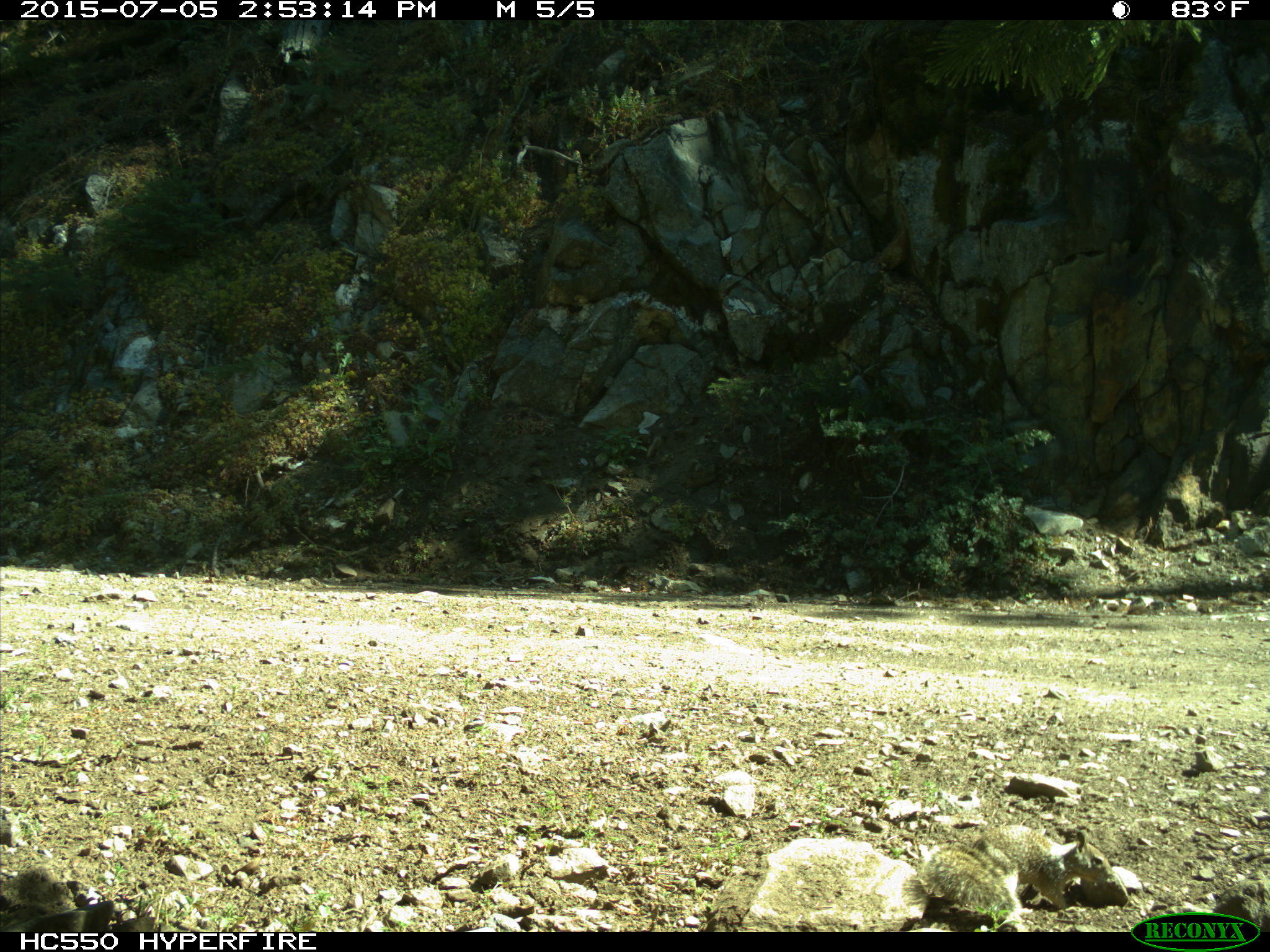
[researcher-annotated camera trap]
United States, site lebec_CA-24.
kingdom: Animalia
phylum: Chordata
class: Mammalia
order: Rodentia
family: Sciuridae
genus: Otospermophilus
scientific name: Otospermophilus beecheyi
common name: california ground squirrel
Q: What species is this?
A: Otospermophilus beecheyi (california ground squirrel).